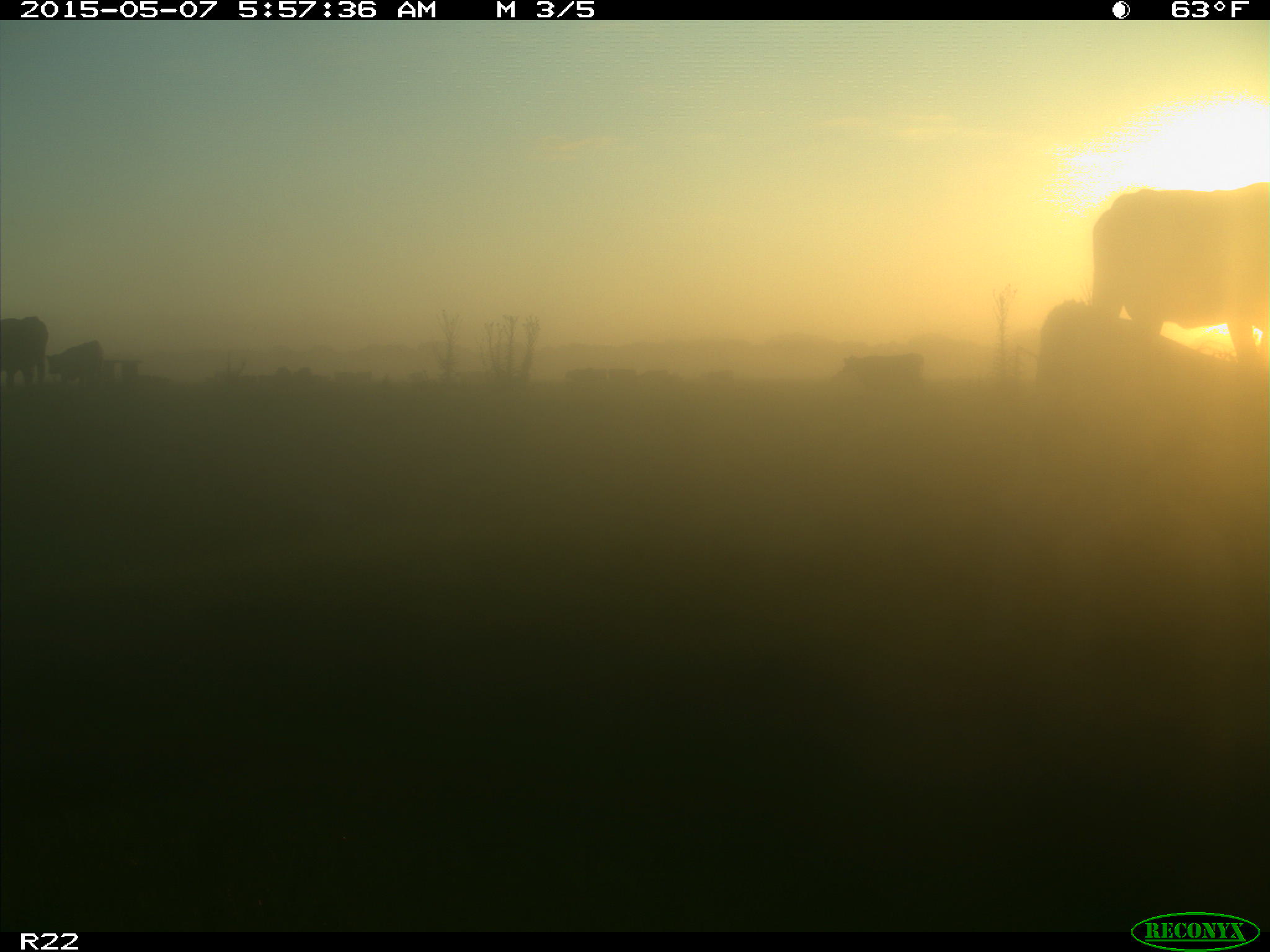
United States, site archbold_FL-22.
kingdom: Animalia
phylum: Chordata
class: Mammalia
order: Artiodactyla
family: Bovidae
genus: Bos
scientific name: Bos taurus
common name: domestic cow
Bos taurus (domestic cow).